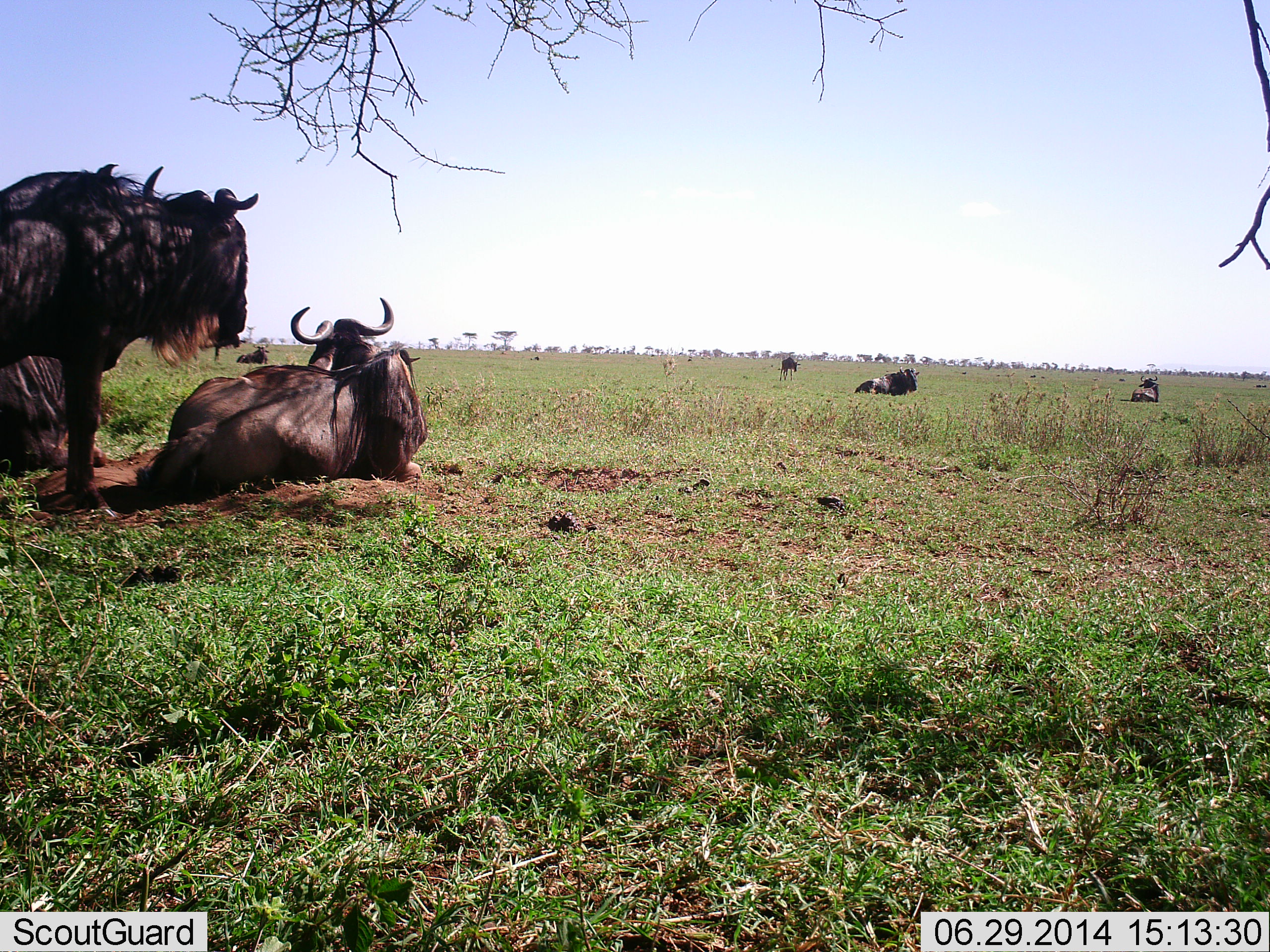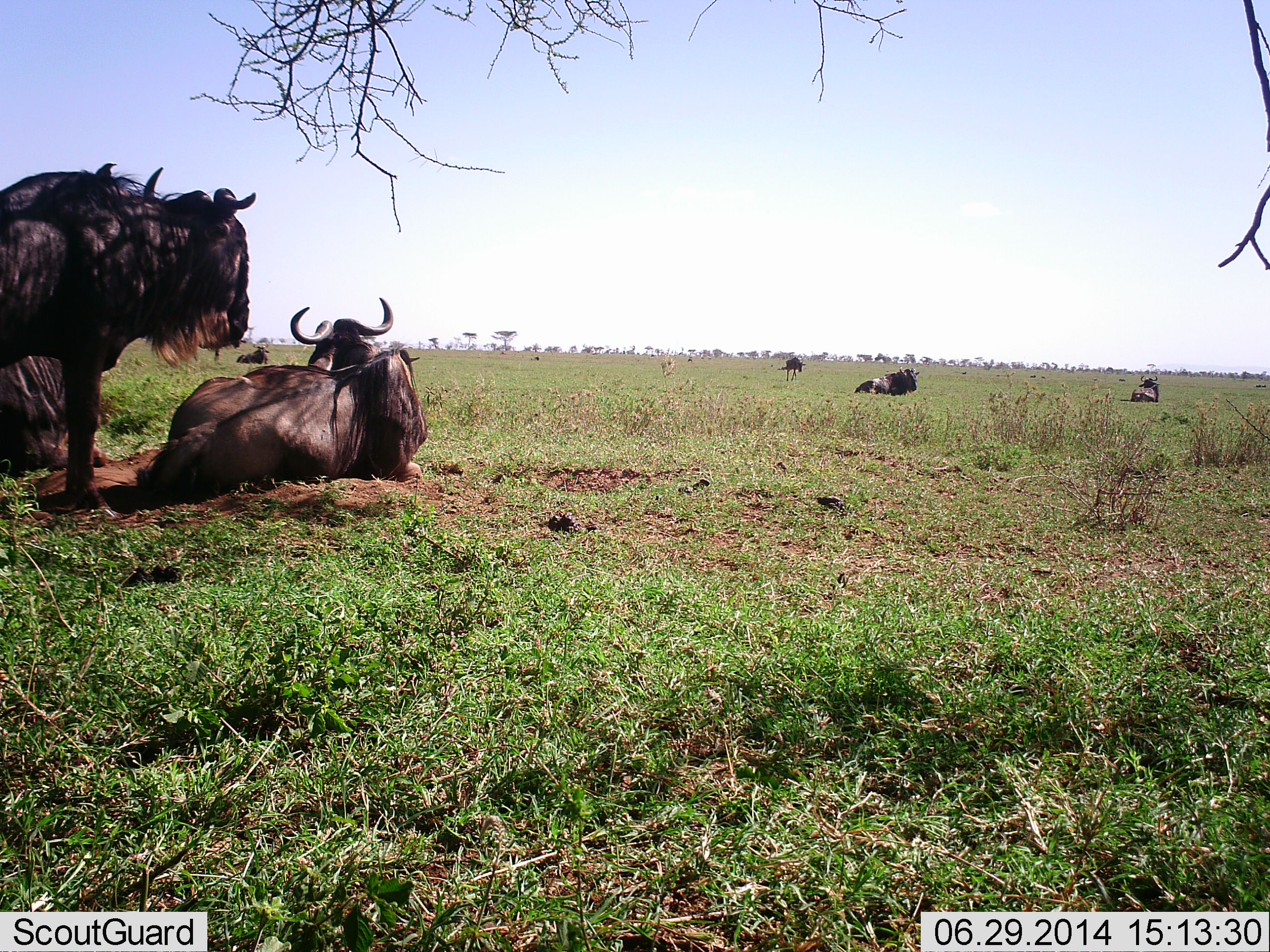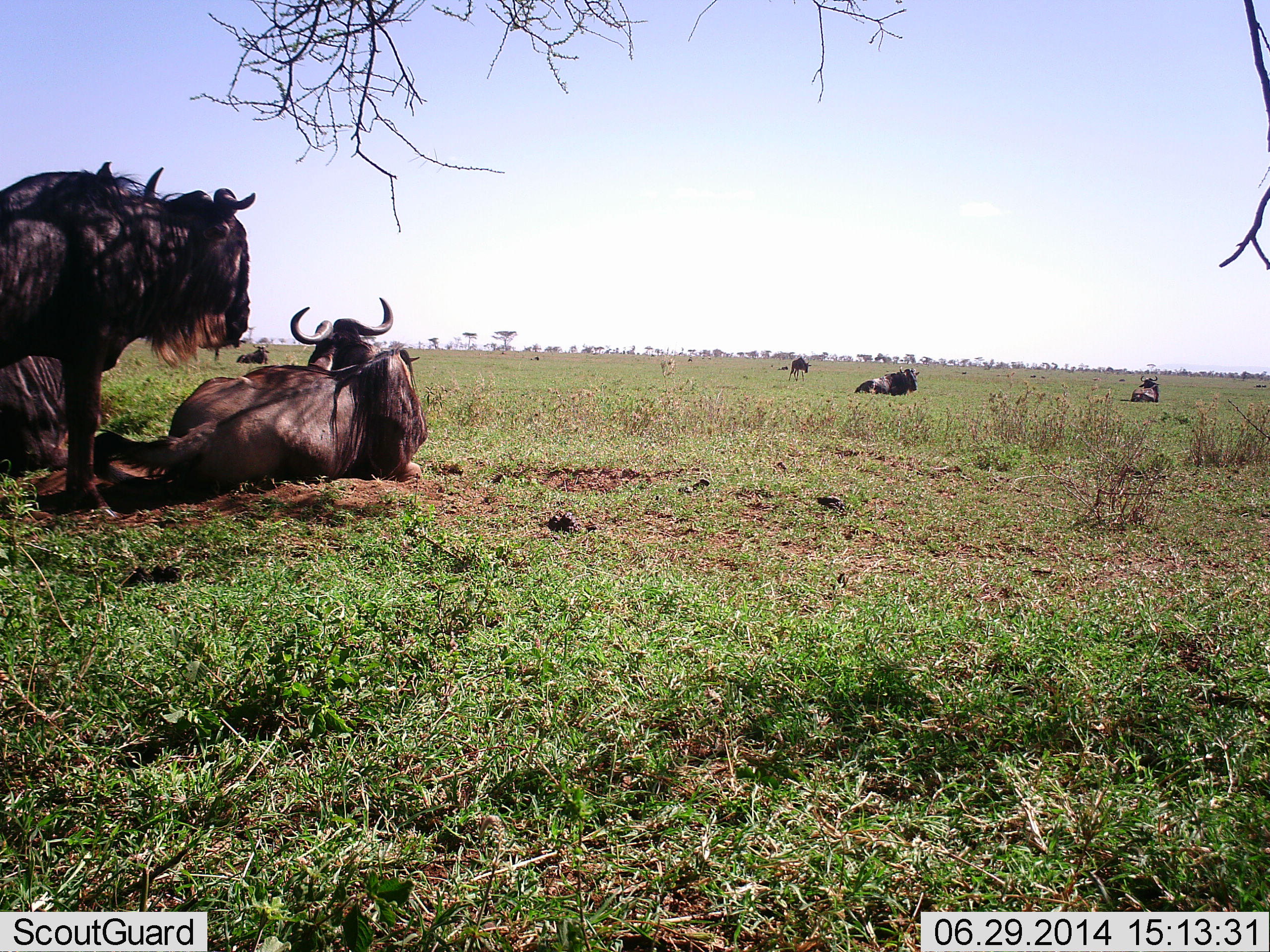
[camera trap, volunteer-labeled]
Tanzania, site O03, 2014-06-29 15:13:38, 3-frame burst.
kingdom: Animalia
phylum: Chordata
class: Mammalia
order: Artiodactyla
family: Bovidae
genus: Connochaetes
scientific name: Connochaetes taurinus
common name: blue wildebeest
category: wildebeest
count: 7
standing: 70%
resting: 100%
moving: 50%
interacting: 0%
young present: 0%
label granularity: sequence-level